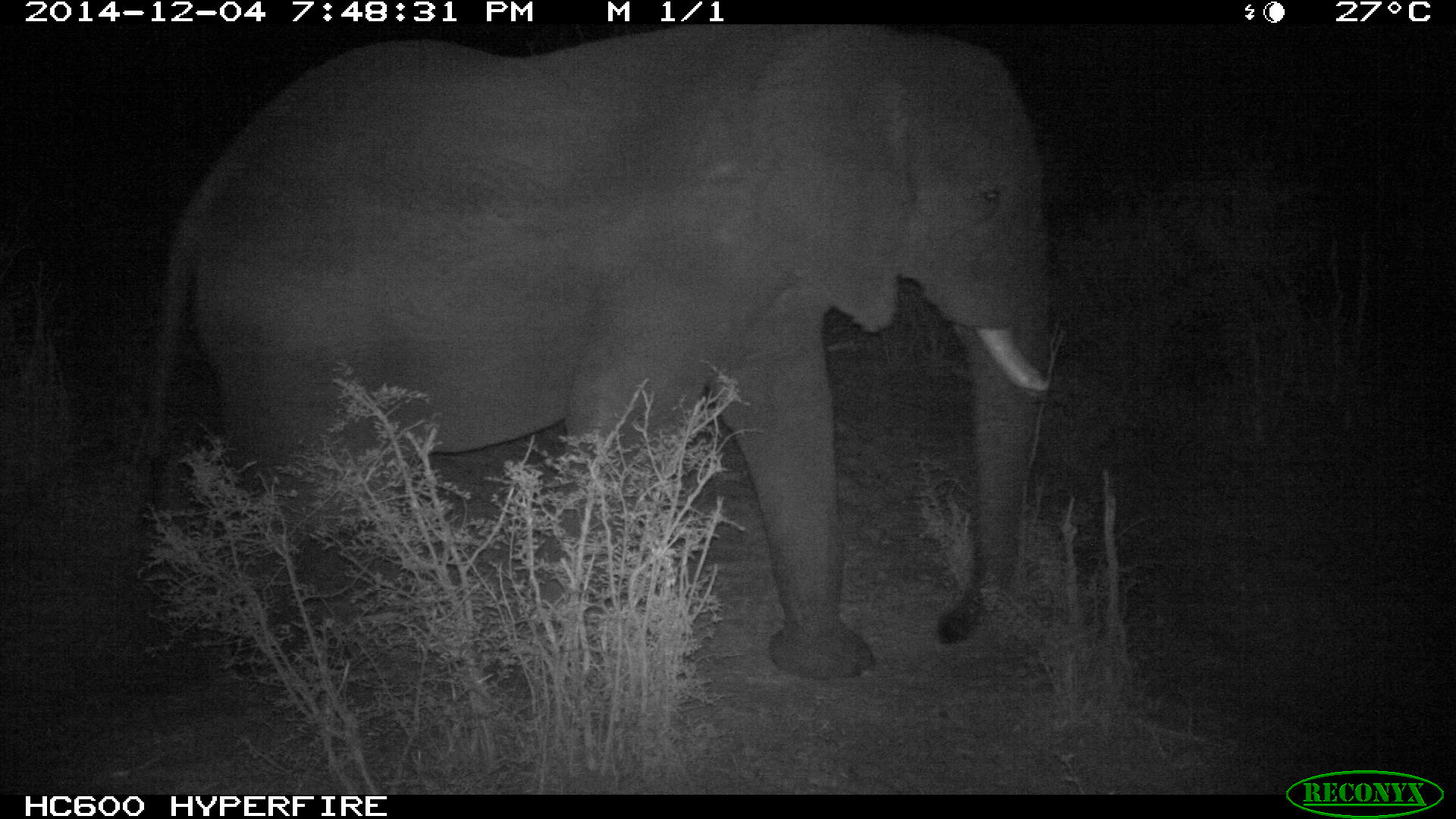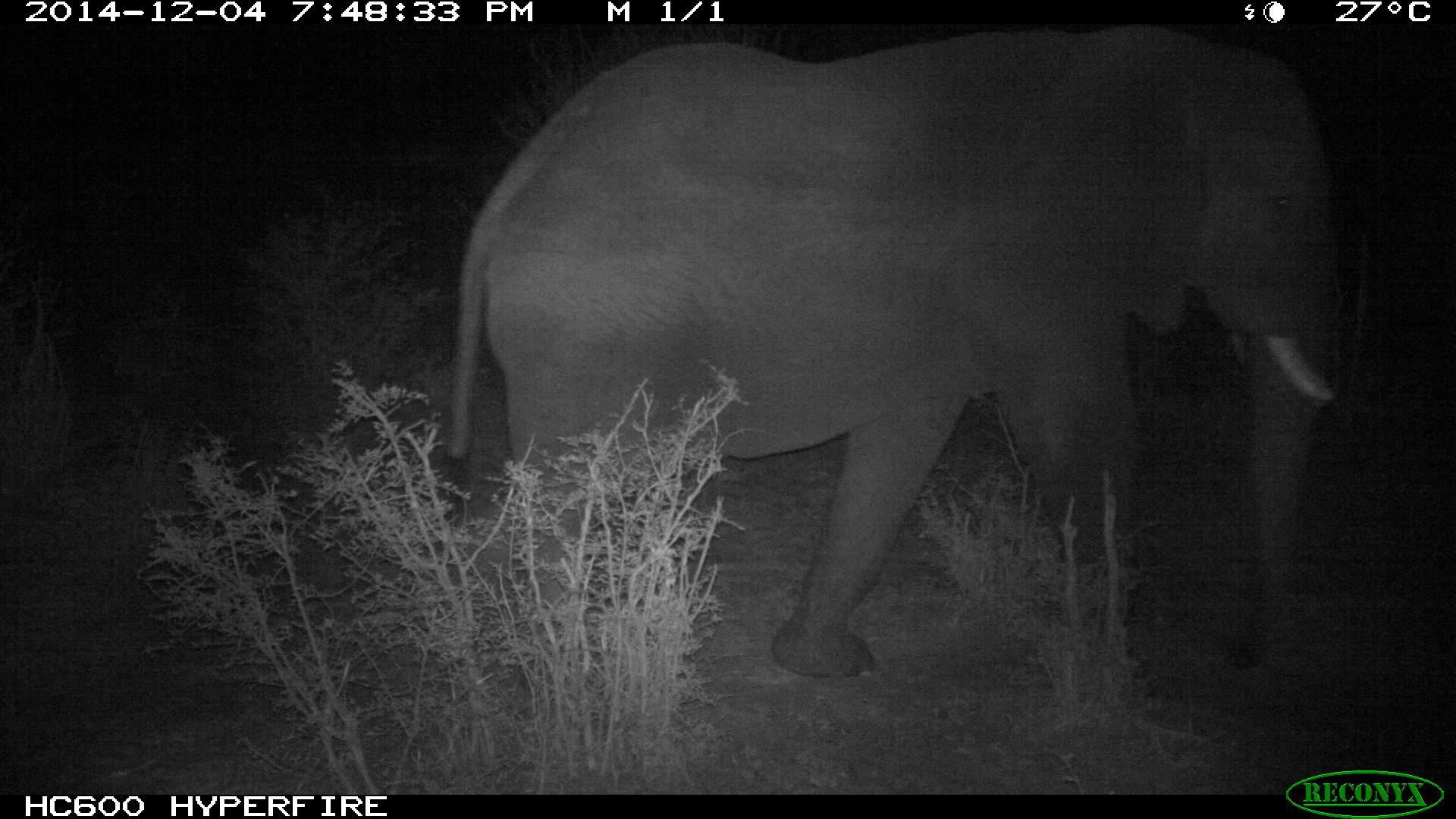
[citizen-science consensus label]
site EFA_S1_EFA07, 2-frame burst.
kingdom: Animalia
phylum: Chordata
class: Mammalia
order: Proboscidea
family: Elephantidae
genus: Loxodonta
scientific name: Loxodonta africana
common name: african bush elephant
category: elephant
Elephant (african bush elephant) (Loxodonta africana), count 1. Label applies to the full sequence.